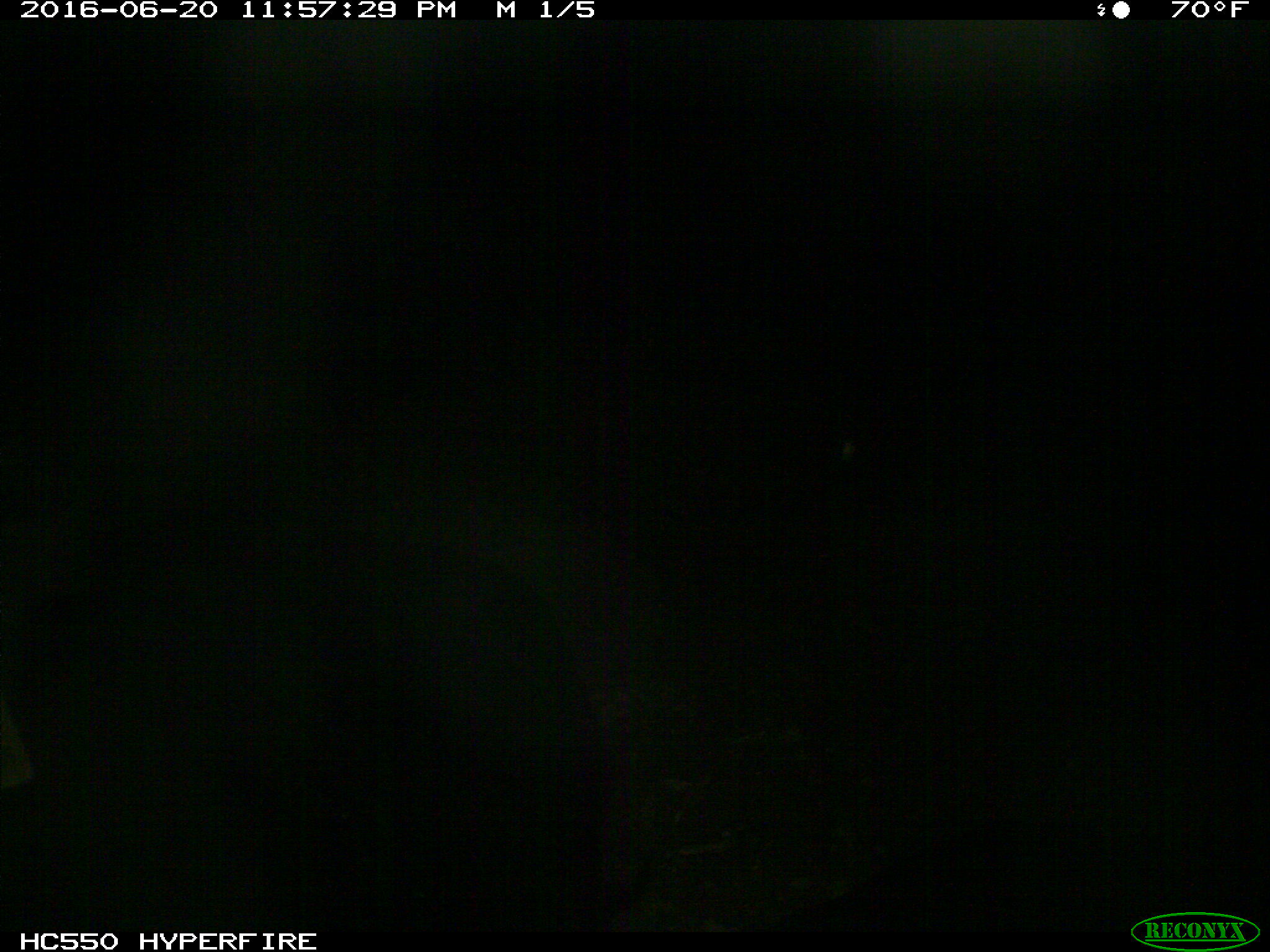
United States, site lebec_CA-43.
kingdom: Animalia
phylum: Chordata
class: Mammalia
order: Artiodactyla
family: Bovidae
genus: Bos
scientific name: Bos taurus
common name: domestic cow